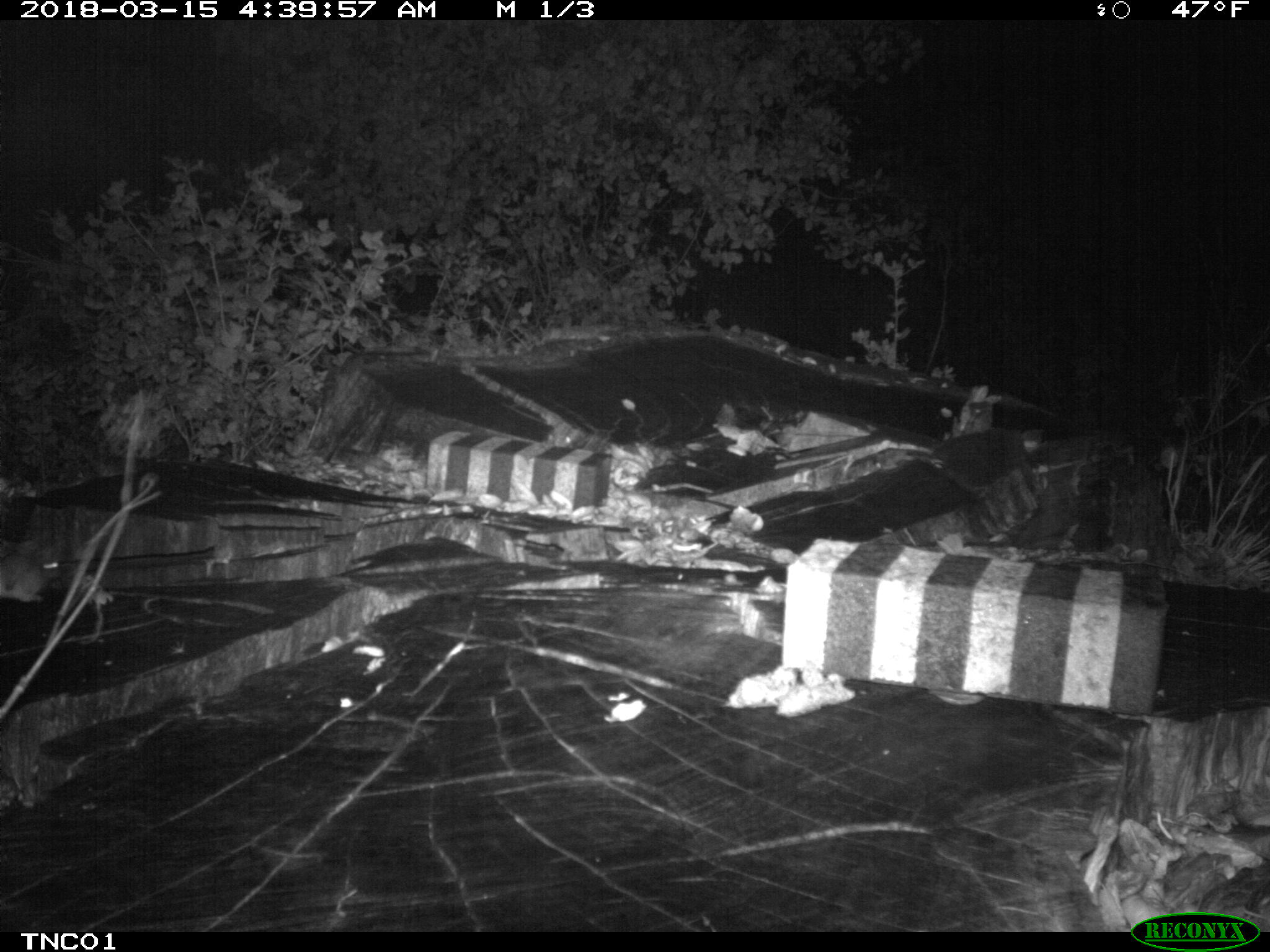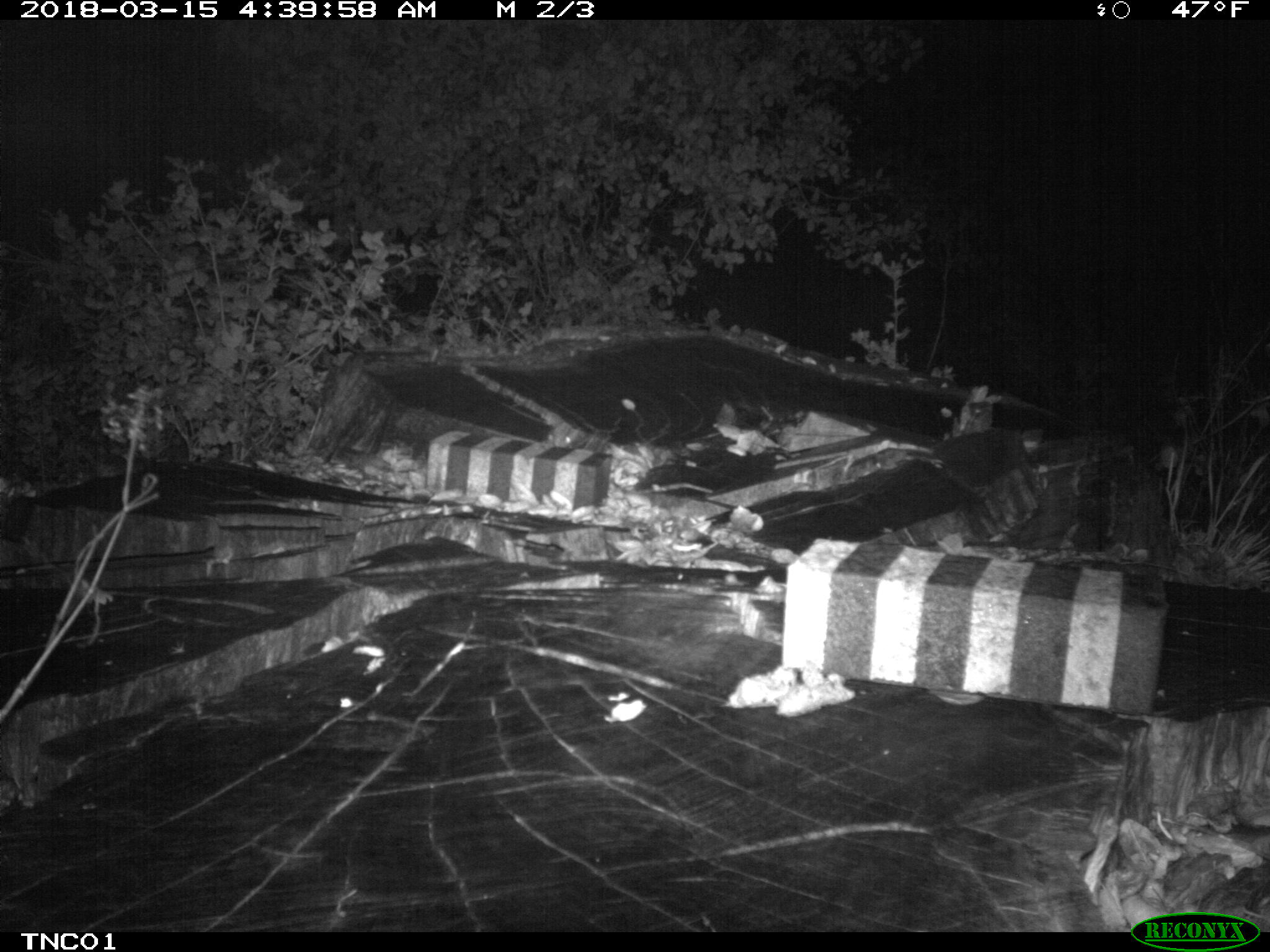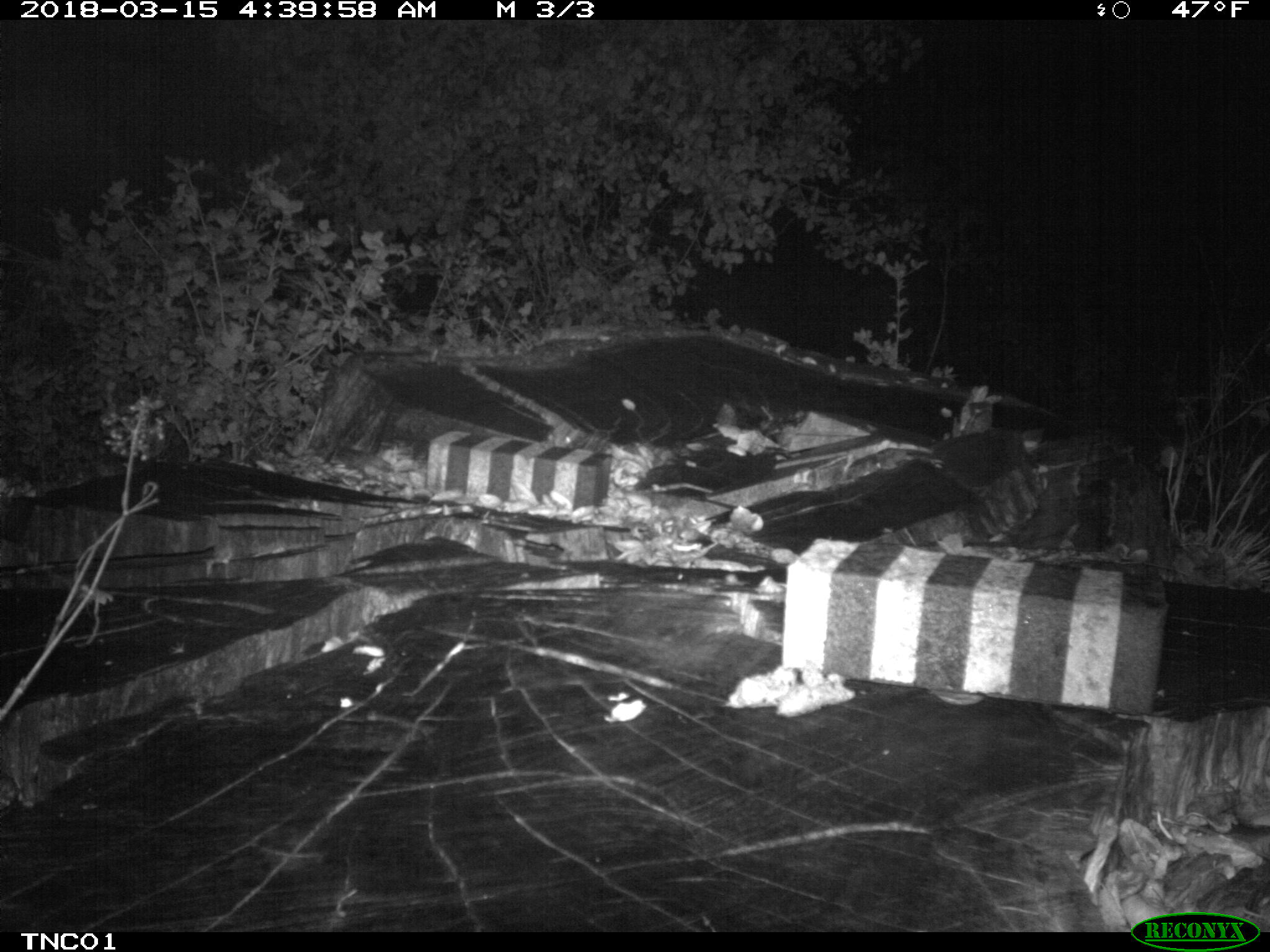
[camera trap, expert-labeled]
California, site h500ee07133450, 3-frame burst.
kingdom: Animalia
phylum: Chordata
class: Mammalia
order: Rodentia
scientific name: Rodentia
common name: rodent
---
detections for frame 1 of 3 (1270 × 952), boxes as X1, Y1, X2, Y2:
rodent: 0, 547, 61, 602